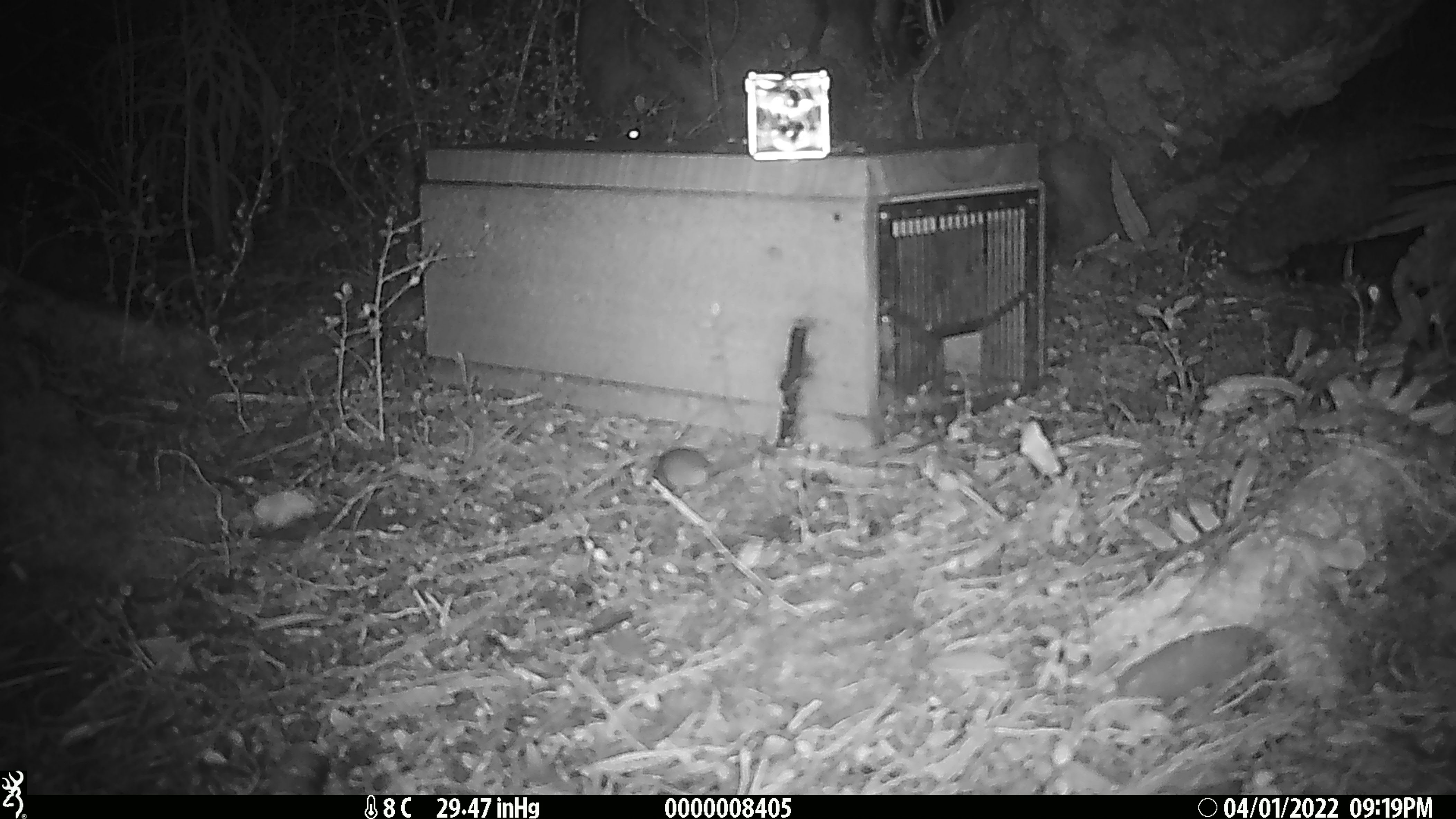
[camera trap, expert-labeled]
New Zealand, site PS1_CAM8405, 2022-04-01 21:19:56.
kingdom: Animalia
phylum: Chordata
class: Mammalia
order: Rodentia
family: Muridae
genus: Mus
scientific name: Mus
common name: mouse